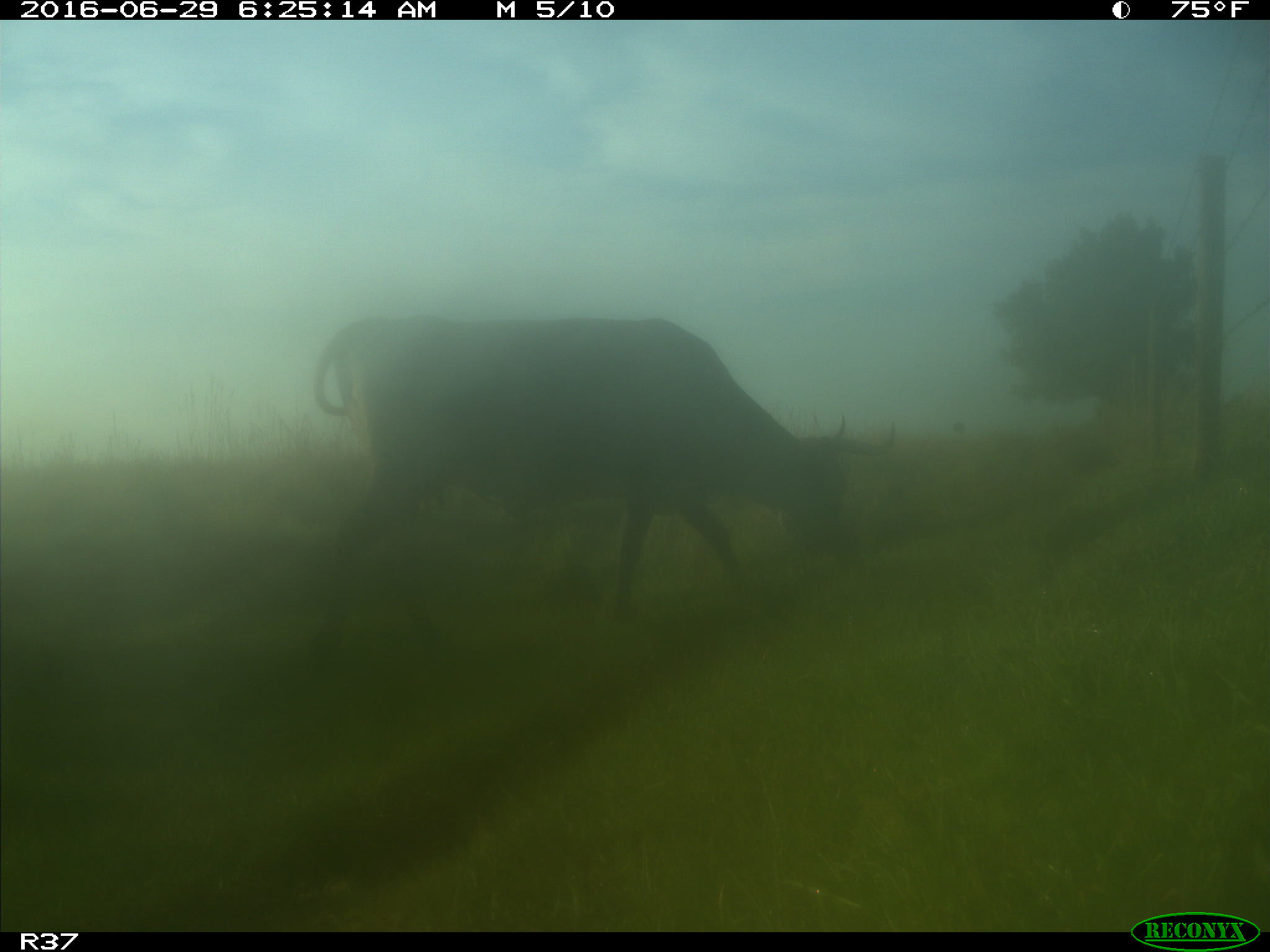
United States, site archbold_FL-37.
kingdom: Animalia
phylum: Chordata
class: Mammalia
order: Artiodactyla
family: Bovidae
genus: Bos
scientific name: Bos taurus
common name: domestic cow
Bos taurus (domestic cow).